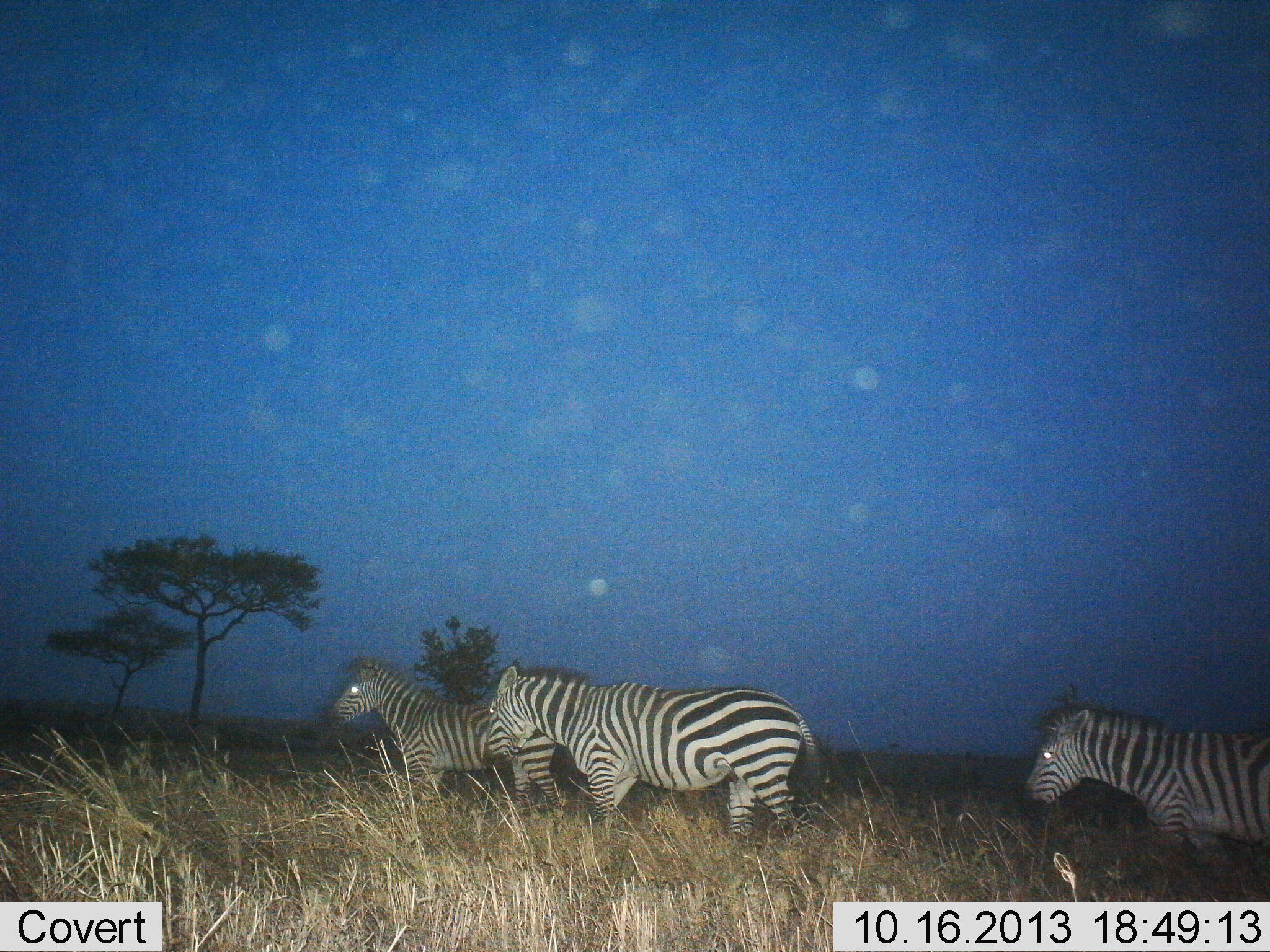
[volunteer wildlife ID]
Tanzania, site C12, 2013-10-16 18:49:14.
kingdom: Animalia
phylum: Chordata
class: Mammalia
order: Perissodactyla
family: Equidae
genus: Equus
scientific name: Equus quagga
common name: plains zebra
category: zebra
Zebra (plains zebra) (Equus quagga), count 3. Behavior (volunteer vote fractions): standing 10%, resting 0%, moving 90%, interacting 0%. Young present (vote fraction): 0%. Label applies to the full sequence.